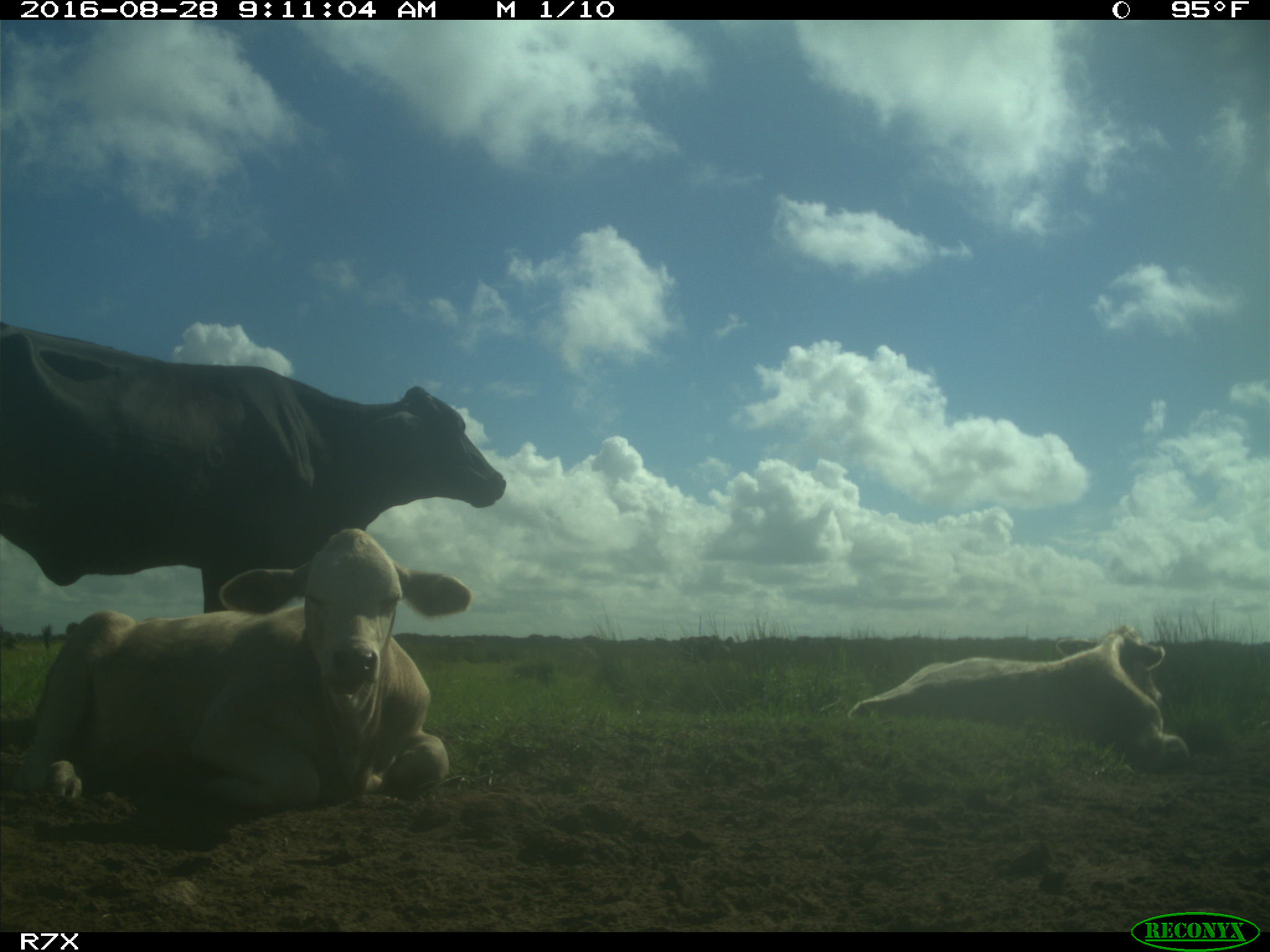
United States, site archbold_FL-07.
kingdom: Animalia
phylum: Chordata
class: Mammalia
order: Artiodactyla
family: Bovidae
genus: Bos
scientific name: Bos taurus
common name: domestic cow